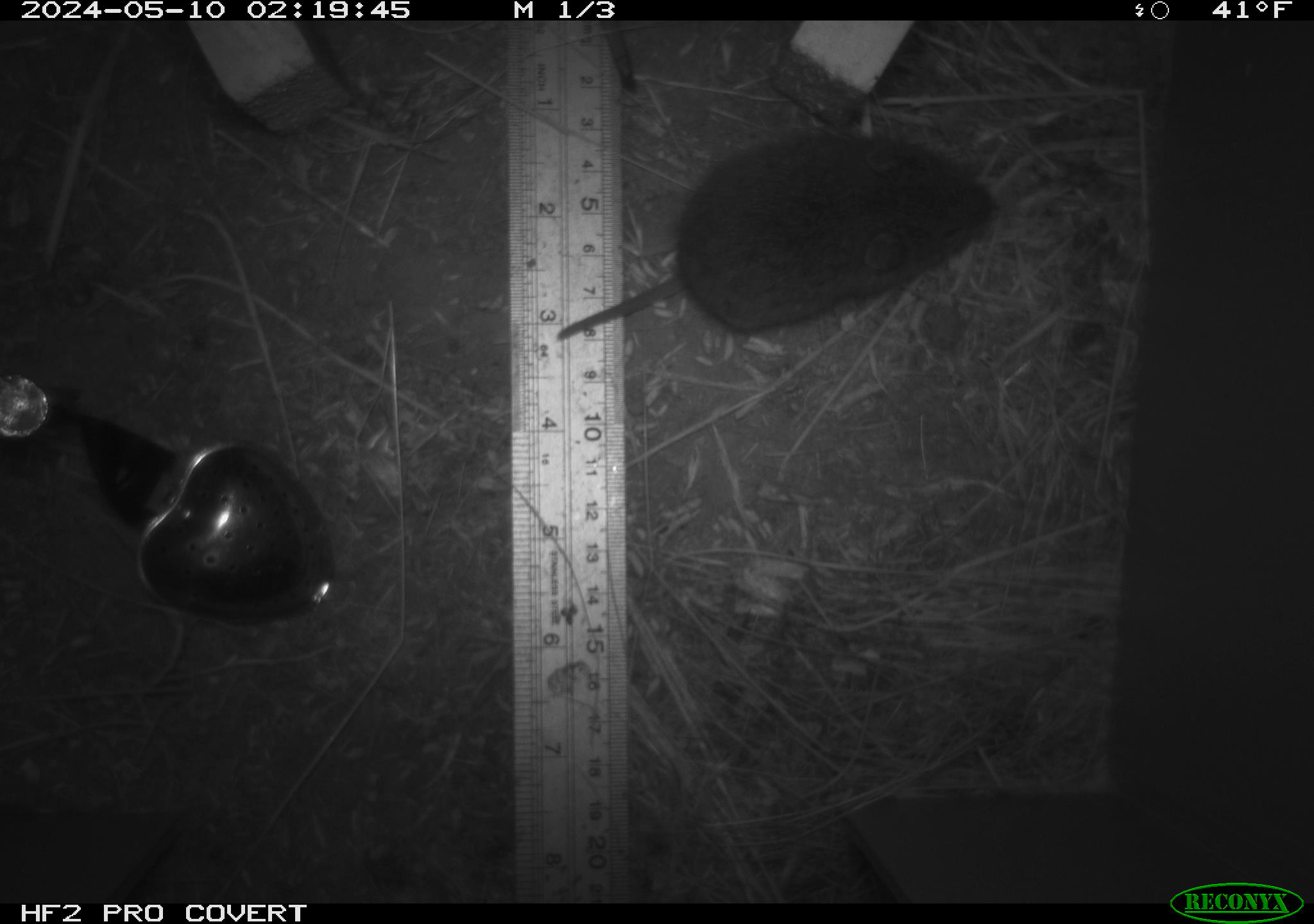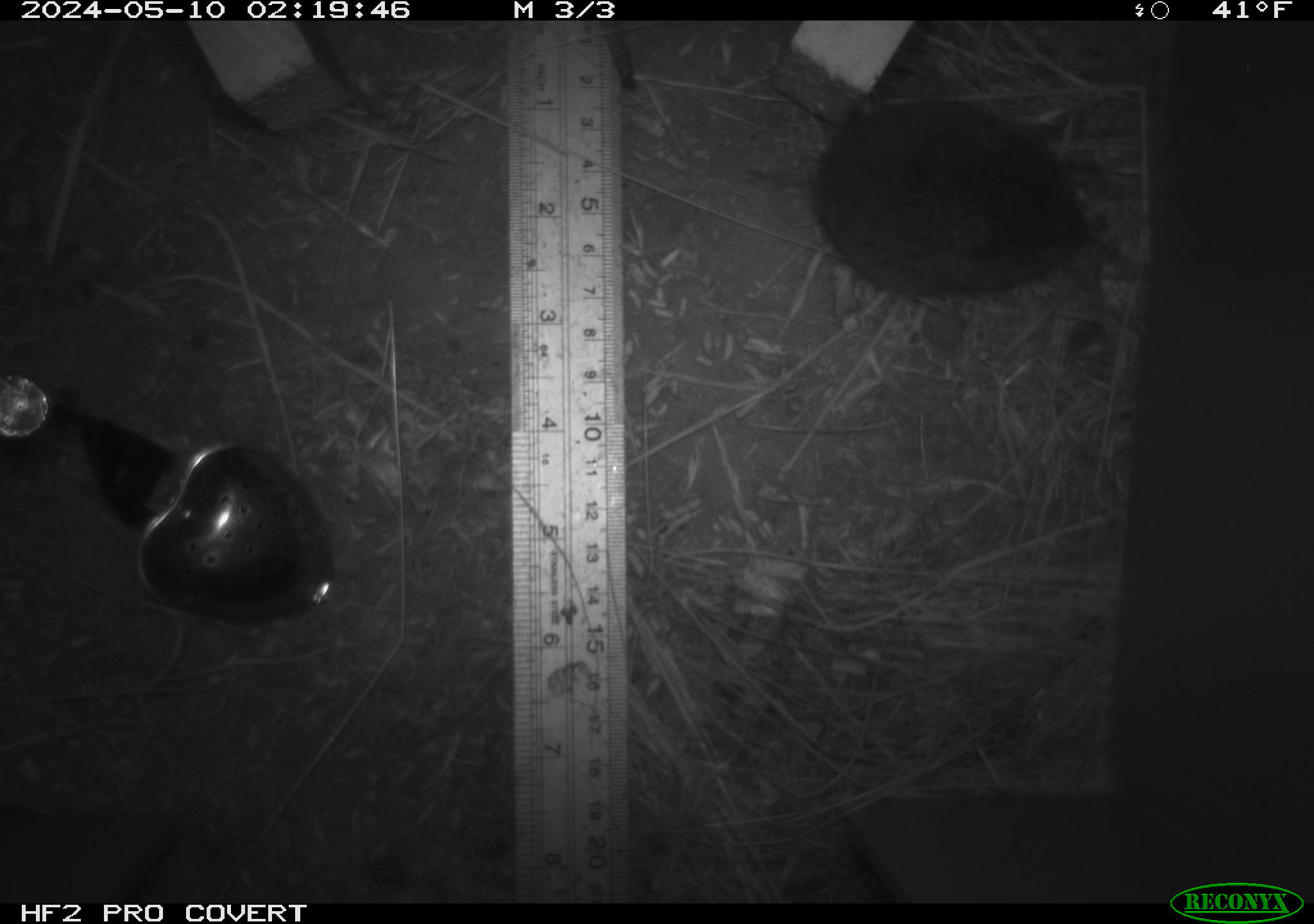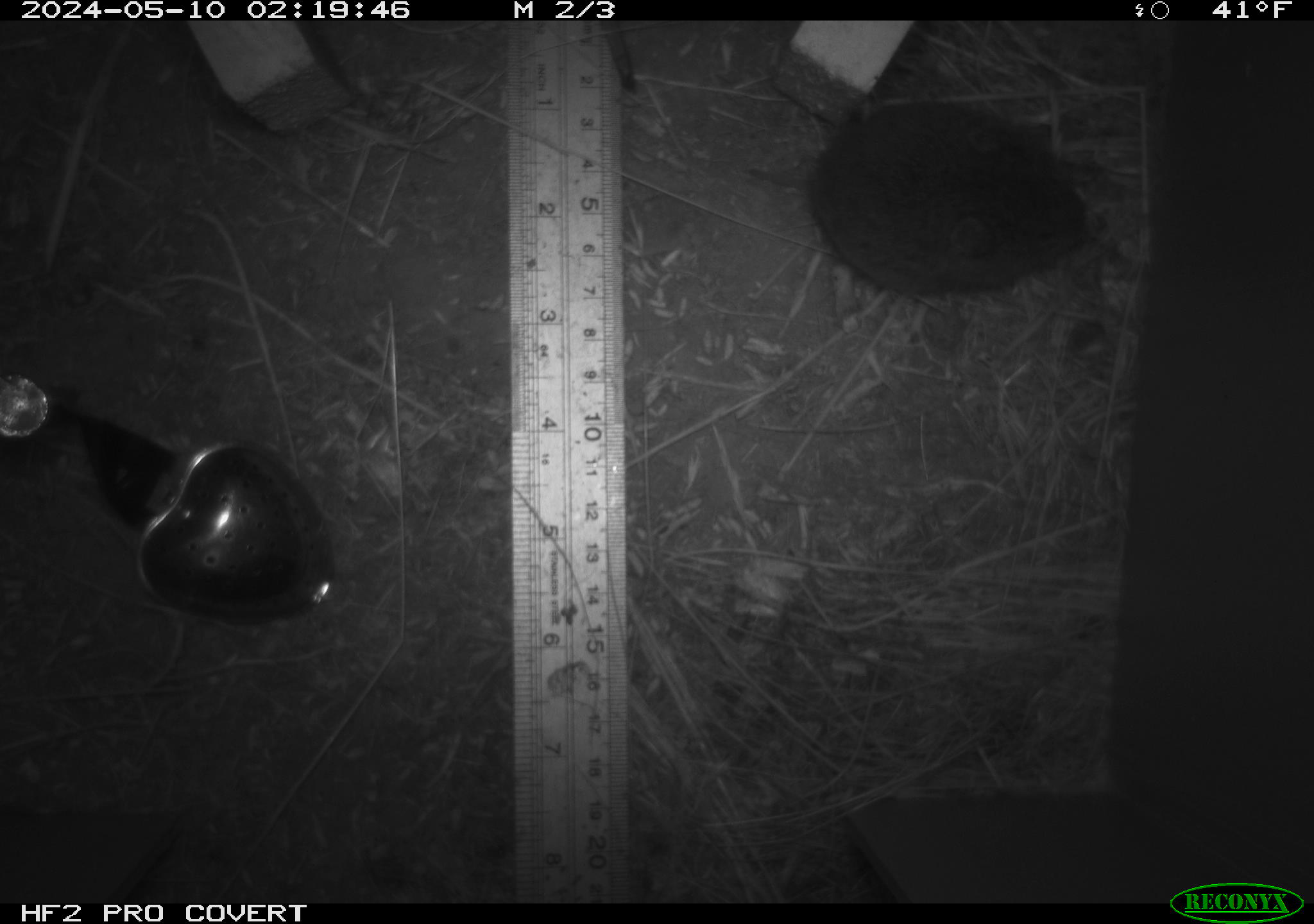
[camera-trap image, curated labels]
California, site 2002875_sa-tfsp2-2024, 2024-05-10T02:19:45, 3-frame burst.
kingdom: Animalia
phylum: Chordata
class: Mammalia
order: Rodentia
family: Cricetidae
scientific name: Arvicolinae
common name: voles, lemmings, and muskrats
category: arvicolinae subfamily